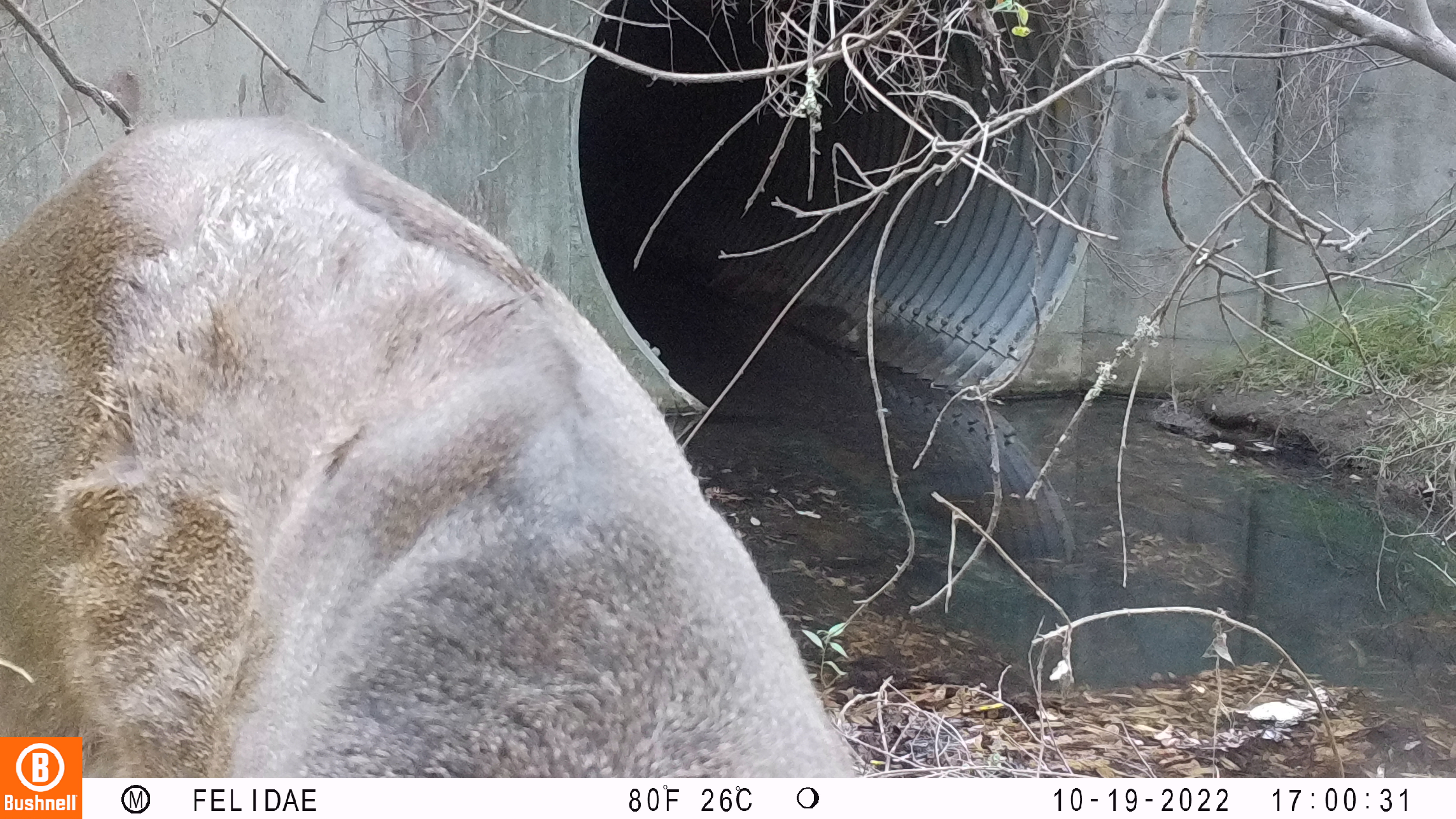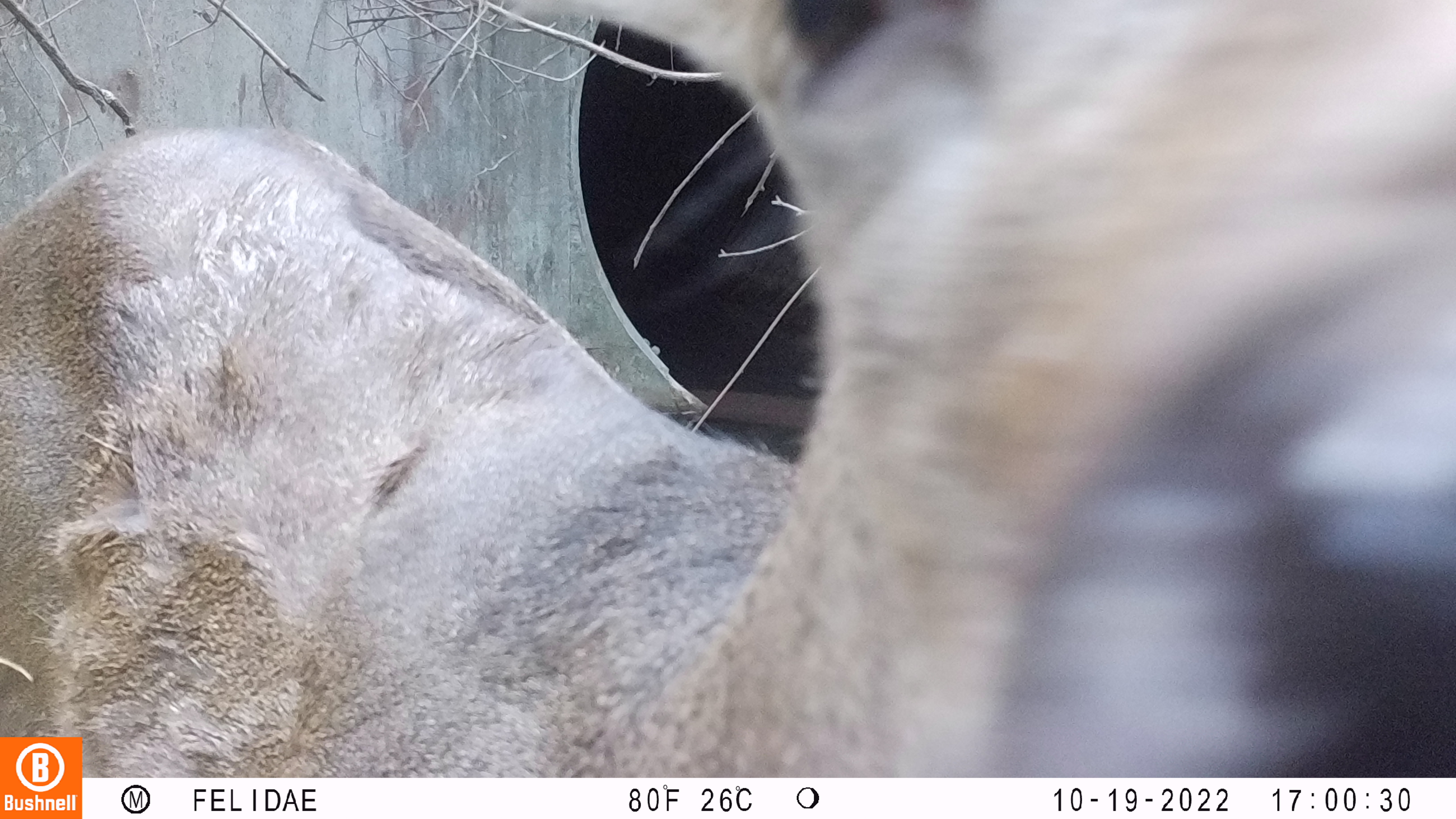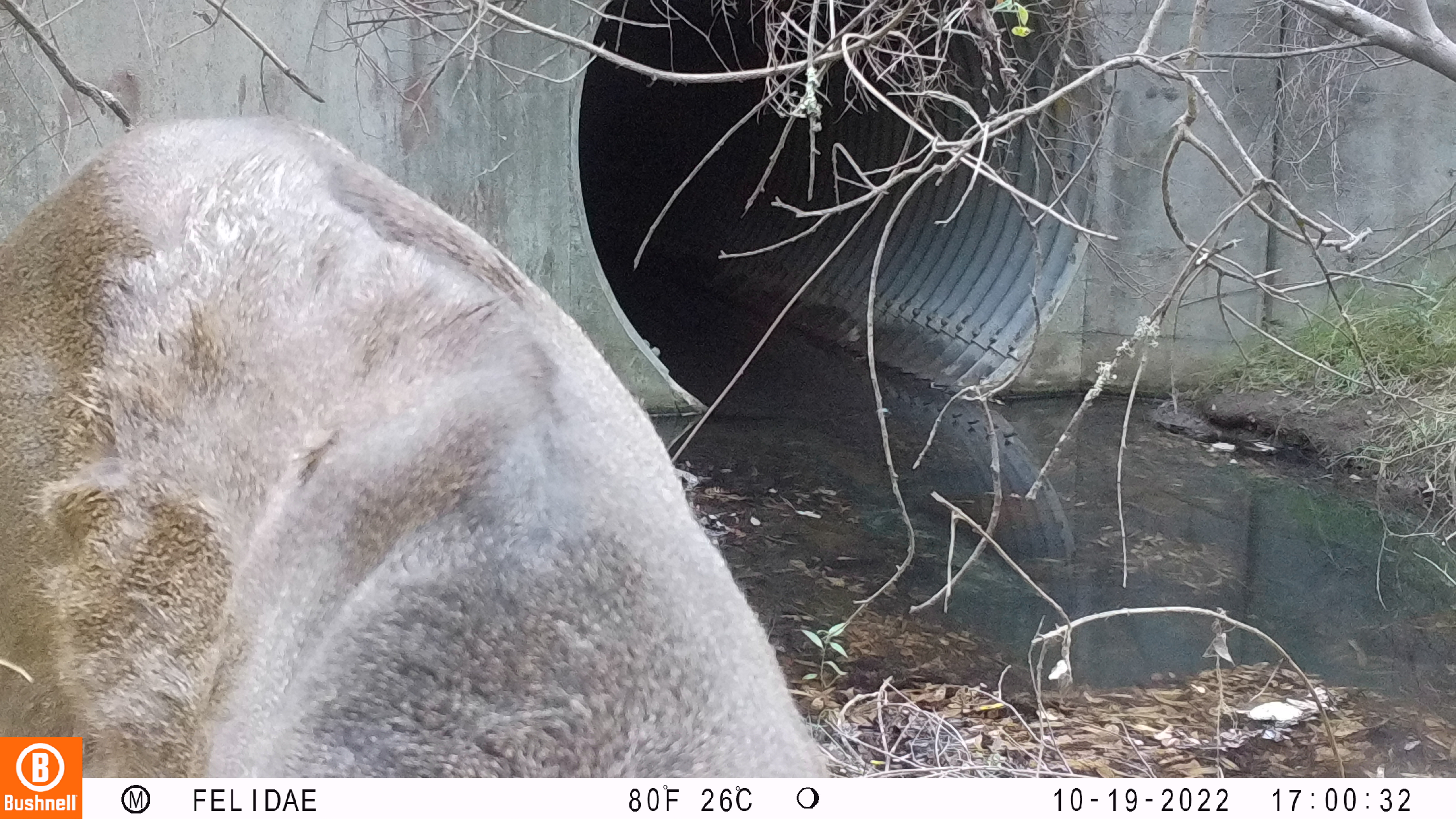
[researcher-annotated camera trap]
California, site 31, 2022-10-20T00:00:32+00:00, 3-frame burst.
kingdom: Animalia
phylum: Chordata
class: Mammalia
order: Artiodactyla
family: Cervidae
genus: Odocoileus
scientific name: Odocoileus hemionus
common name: mule deer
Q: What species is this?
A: Mule deer (Odocoileus hemionus).